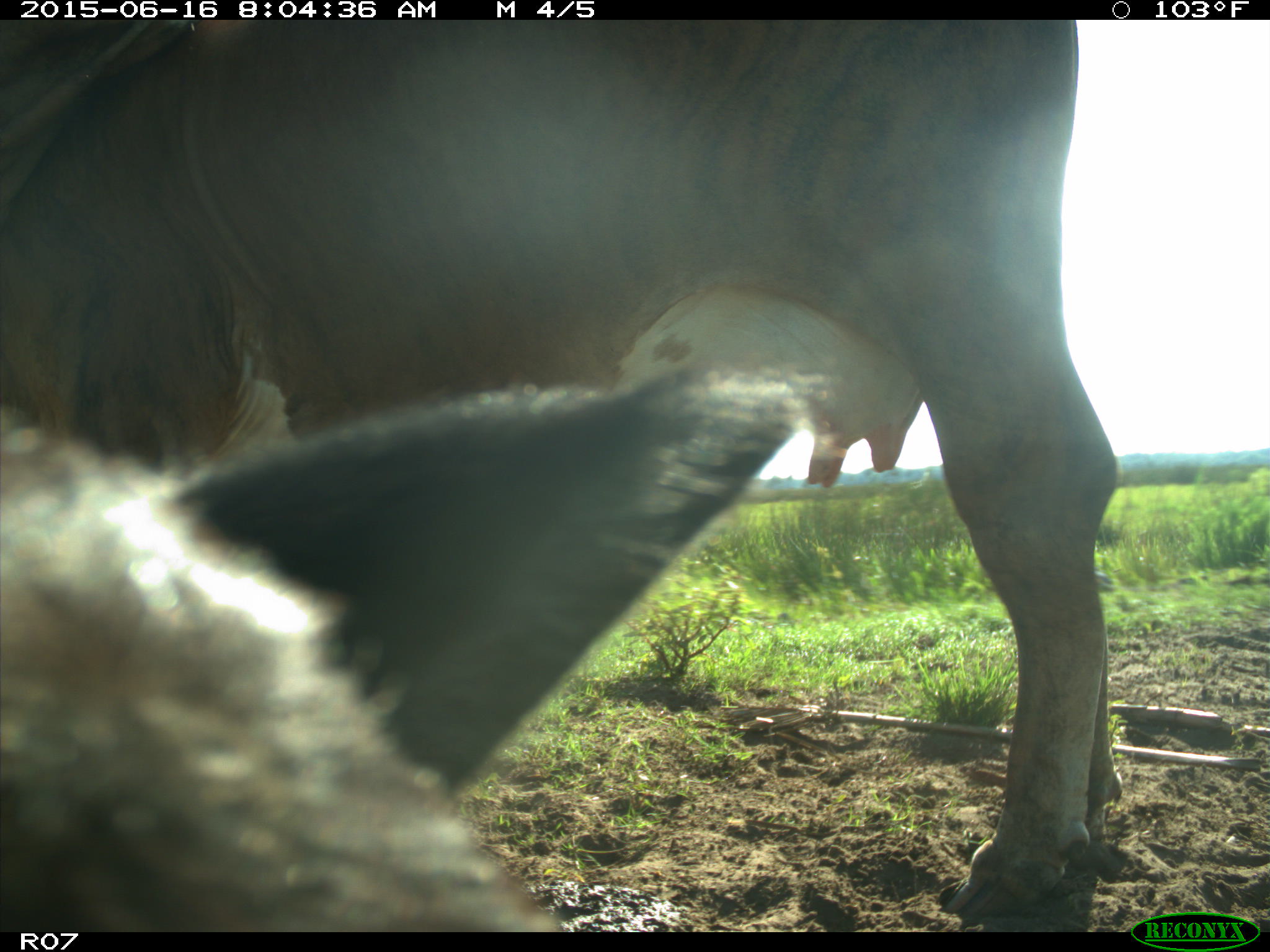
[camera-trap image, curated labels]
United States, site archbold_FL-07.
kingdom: Animalia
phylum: Chordata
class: Mammalia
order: Artiodactyla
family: Bovidae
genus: Bos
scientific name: Bos taurus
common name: domestic cow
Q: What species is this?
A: Bos taurus (domestic cow).